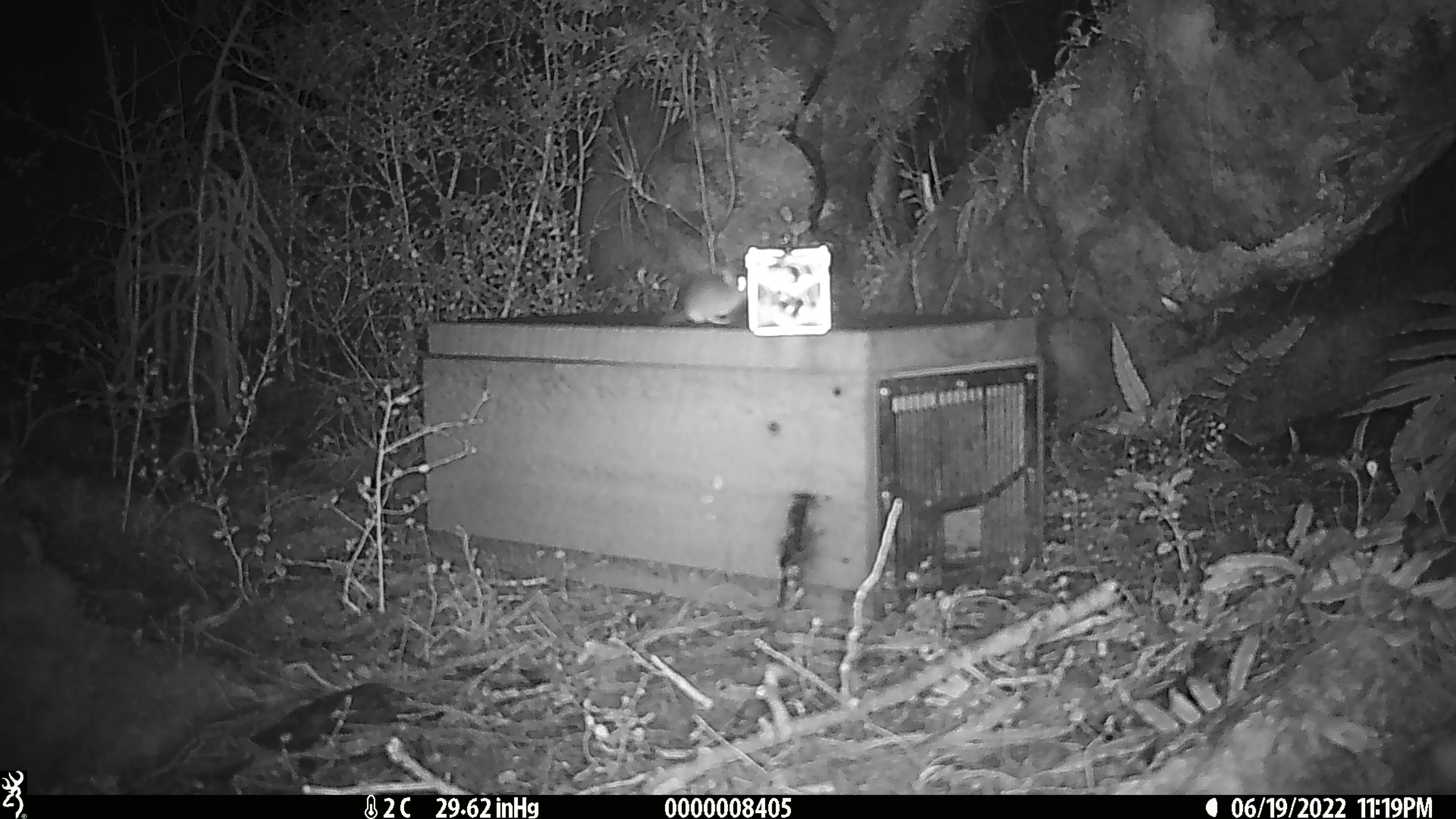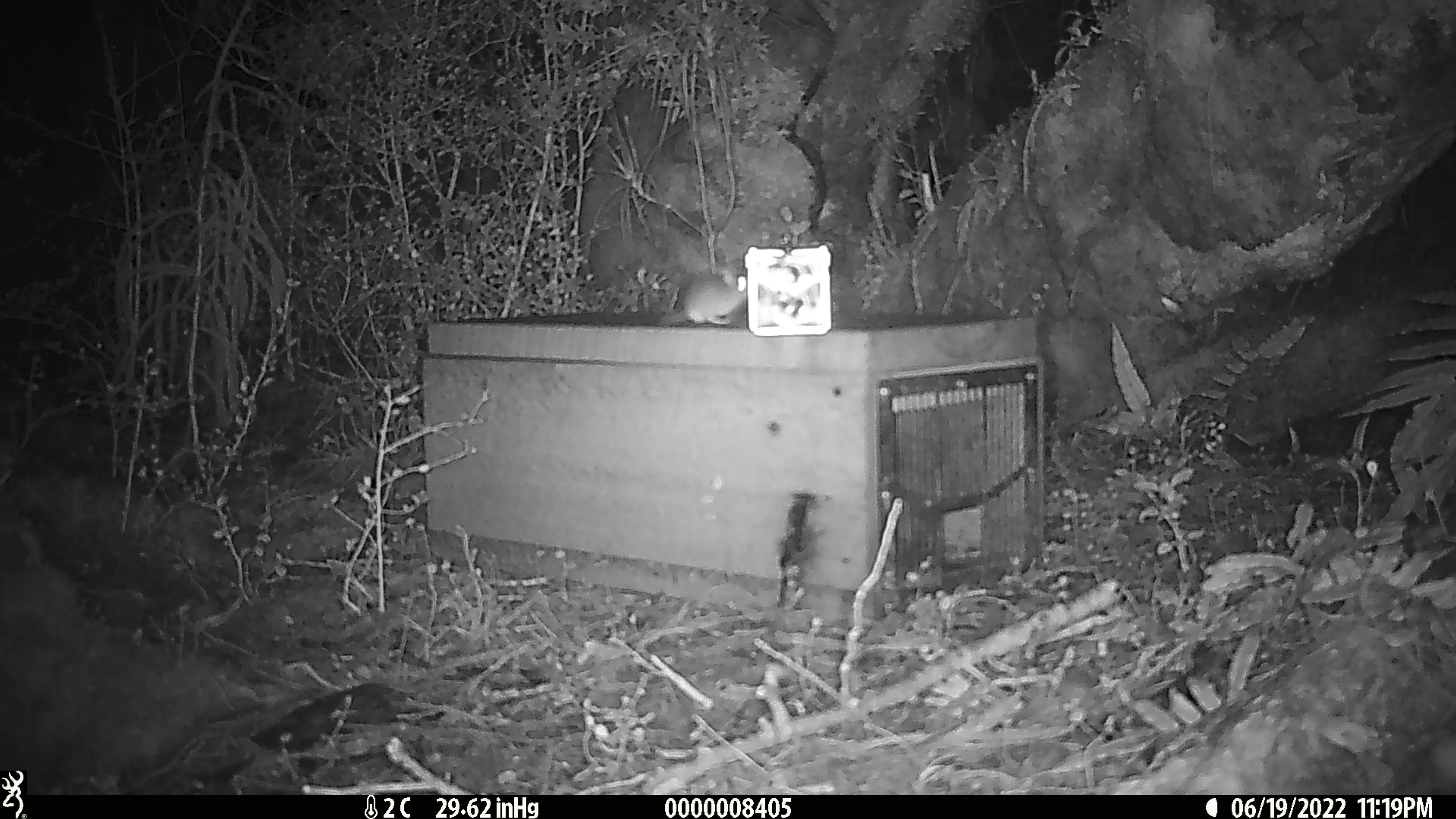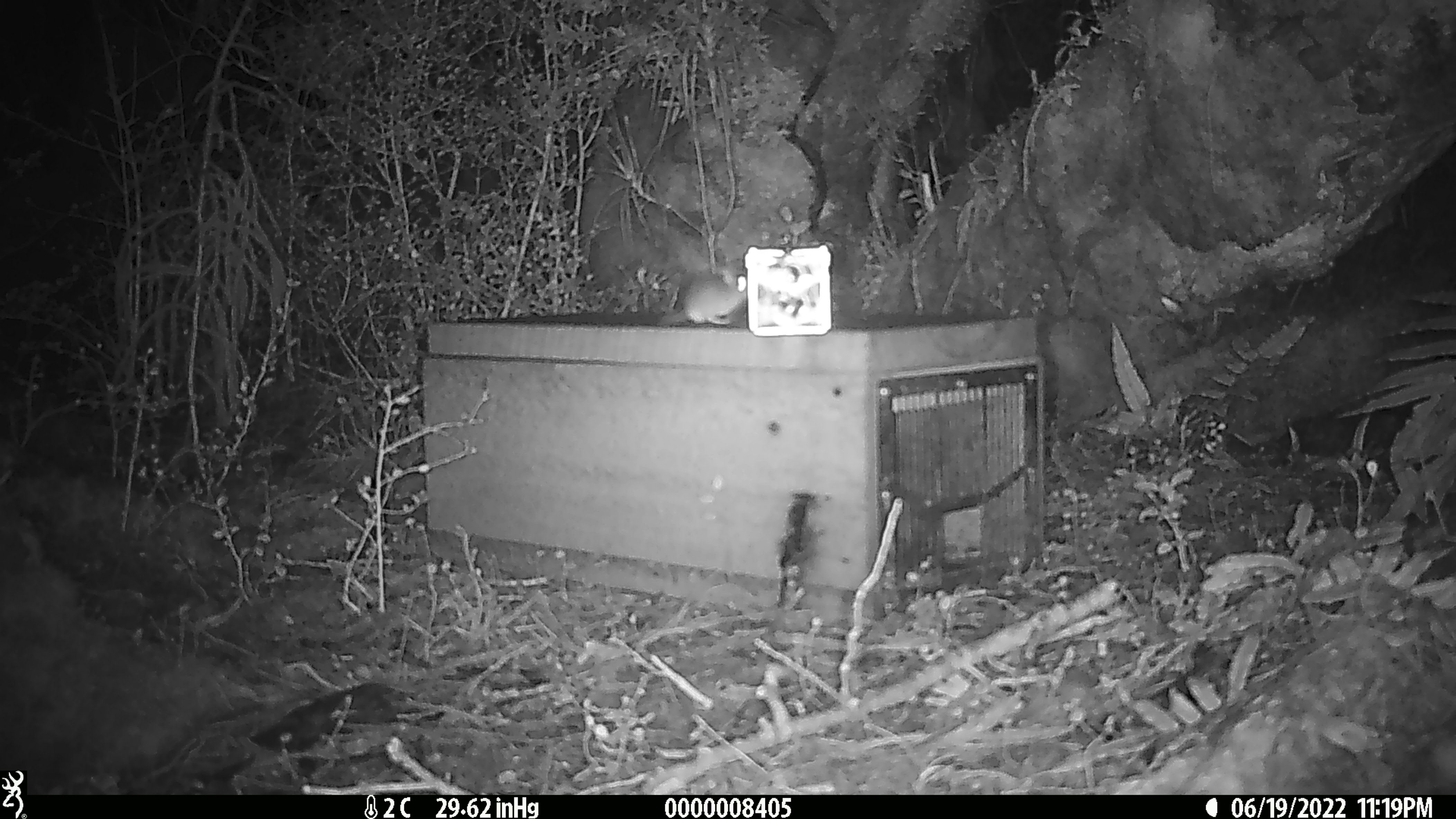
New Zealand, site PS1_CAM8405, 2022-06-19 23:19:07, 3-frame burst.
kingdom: Animalia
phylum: Chordata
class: Mammalia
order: Rodentia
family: Muridae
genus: Mus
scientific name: Mus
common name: mouse